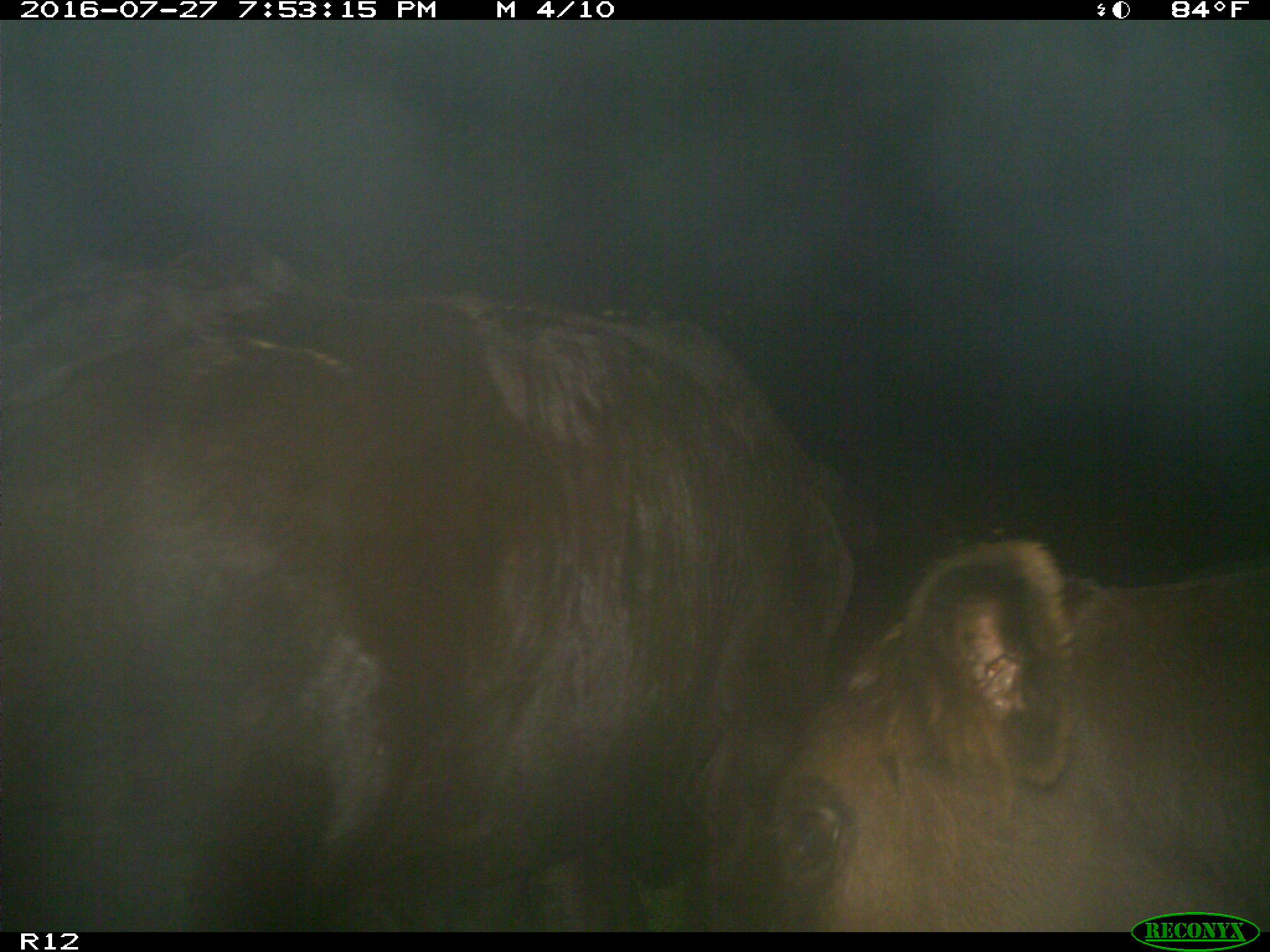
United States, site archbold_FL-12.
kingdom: Animalia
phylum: Chordata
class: Mammalia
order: Artiodactyla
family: Bovidae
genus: Bos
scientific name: Bos taurus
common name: domestic cow